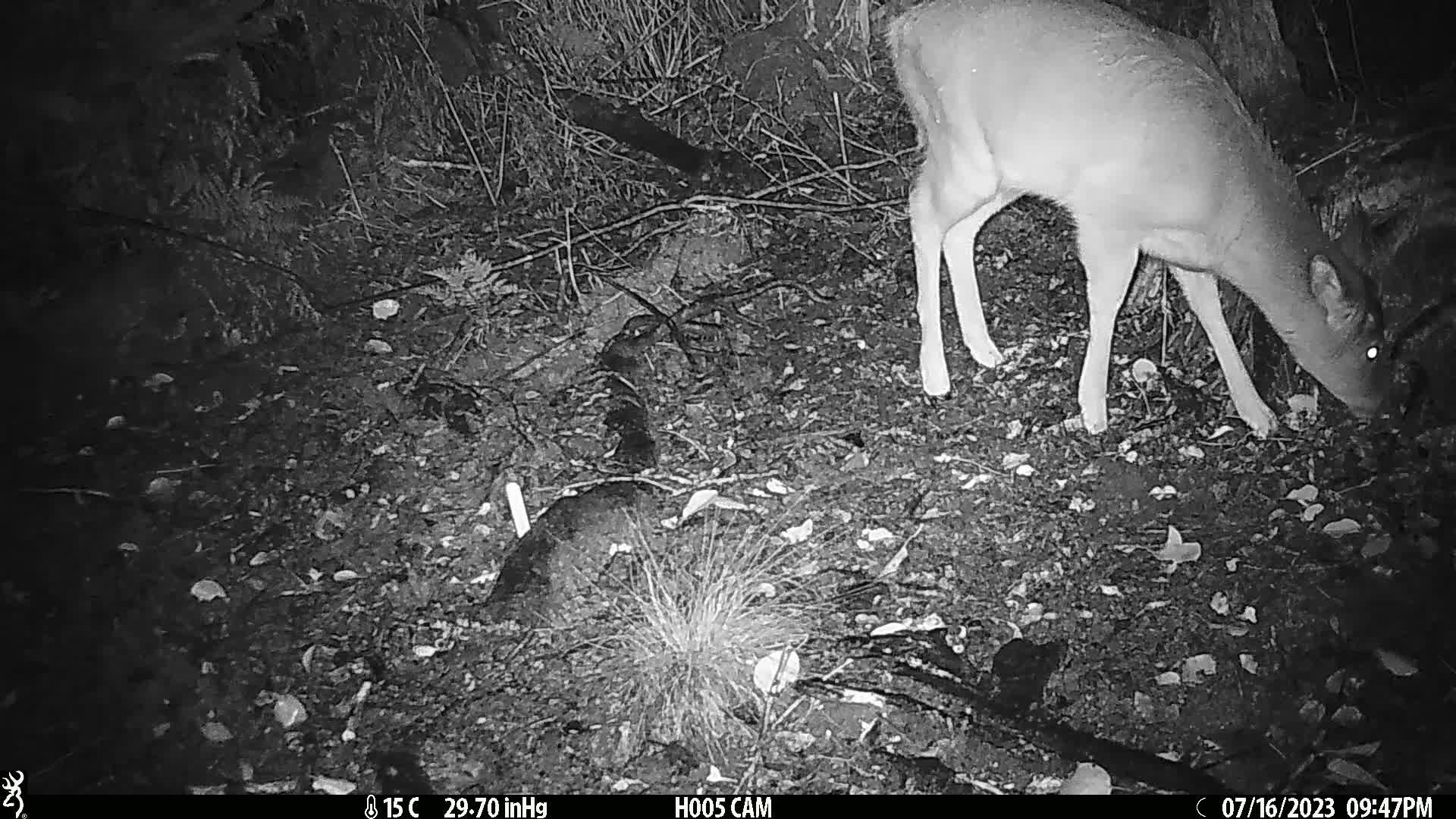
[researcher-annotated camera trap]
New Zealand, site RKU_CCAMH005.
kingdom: Animalia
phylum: Chordata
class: Mammalia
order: Artiodactyla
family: Cervidae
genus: Odocoileus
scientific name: Odocoileus virginianus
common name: white-tailed deer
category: white tailed deer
White tailed deer (white-tailed deer) (Odocoileus virginianus).